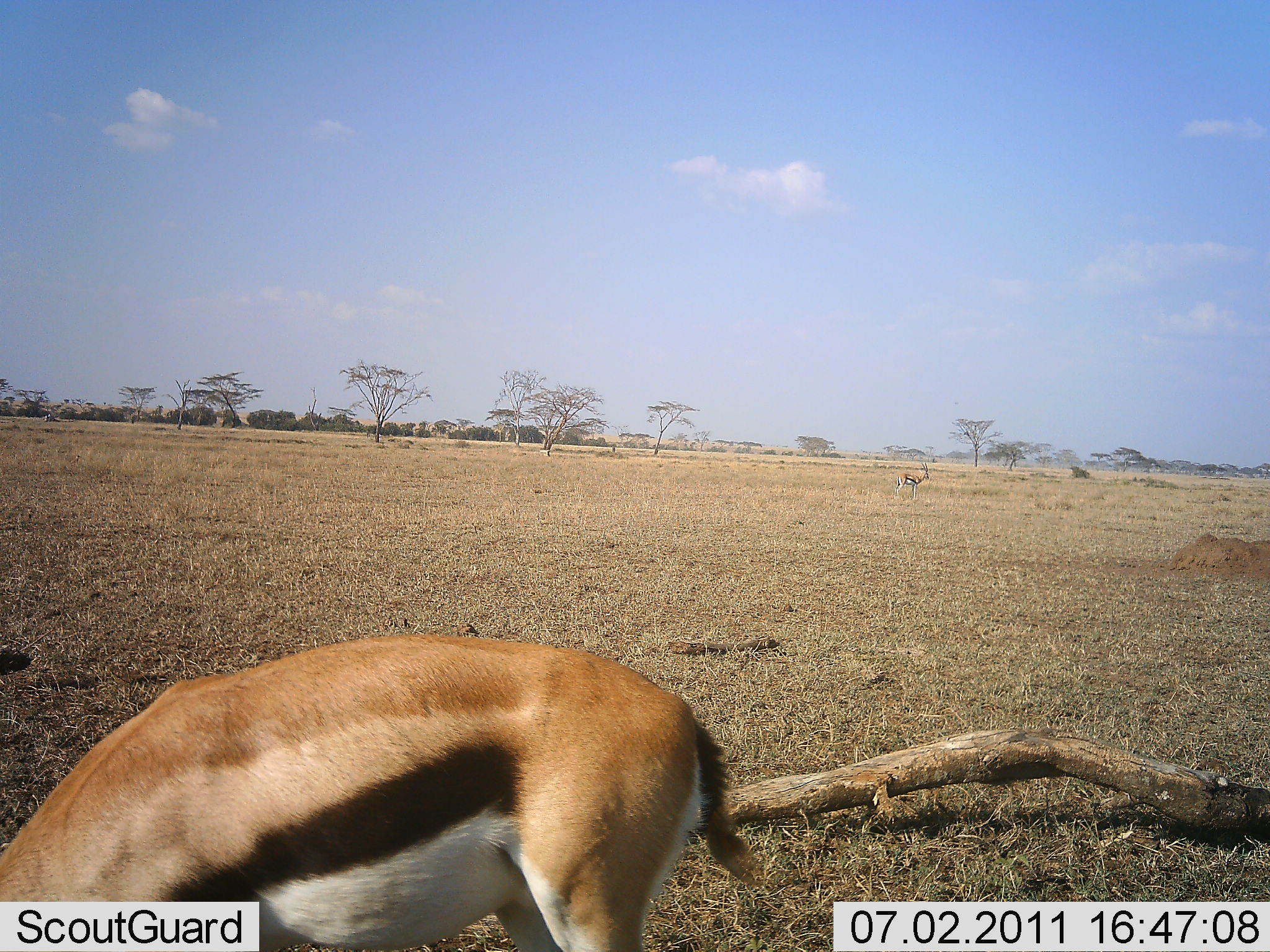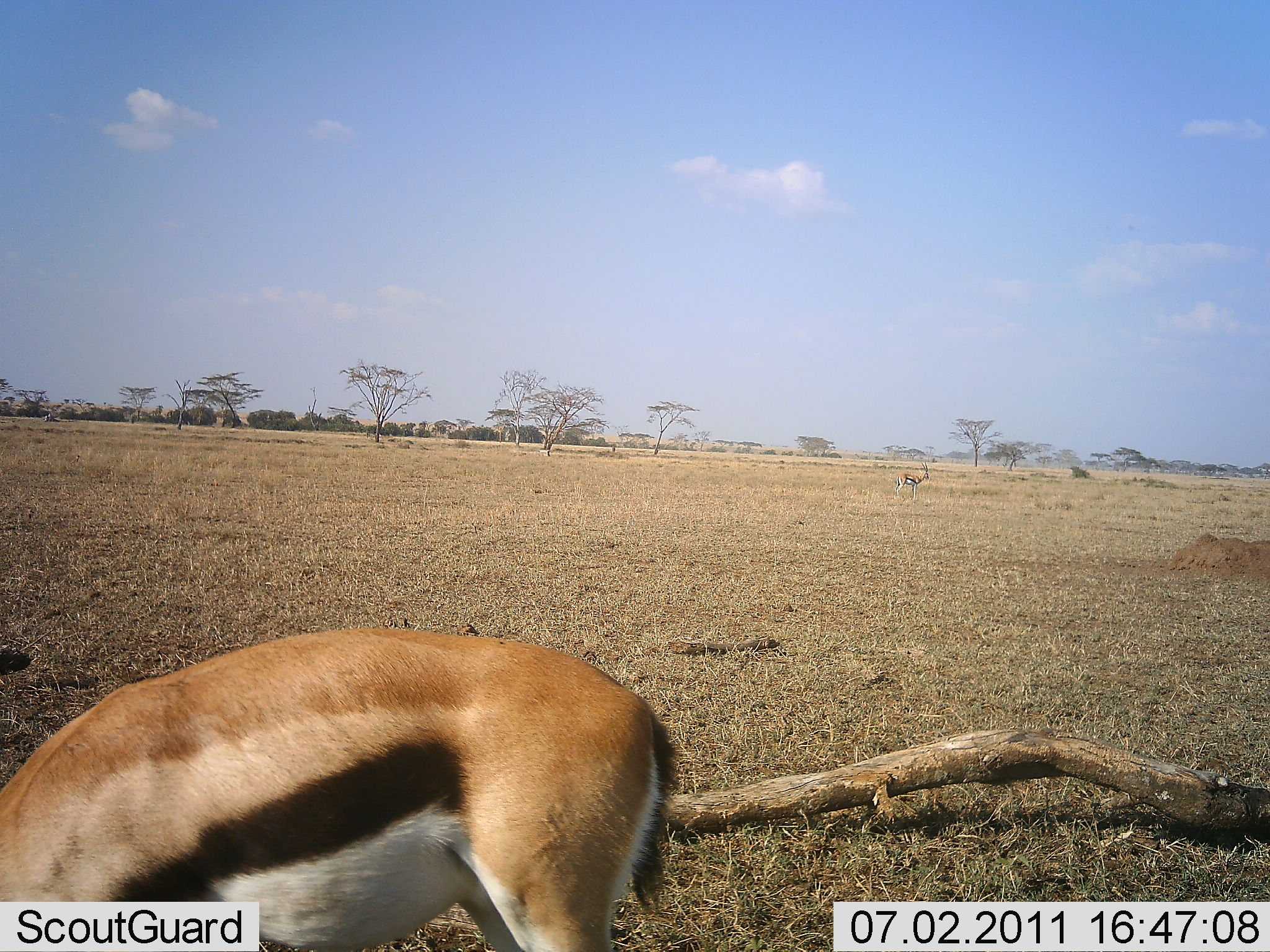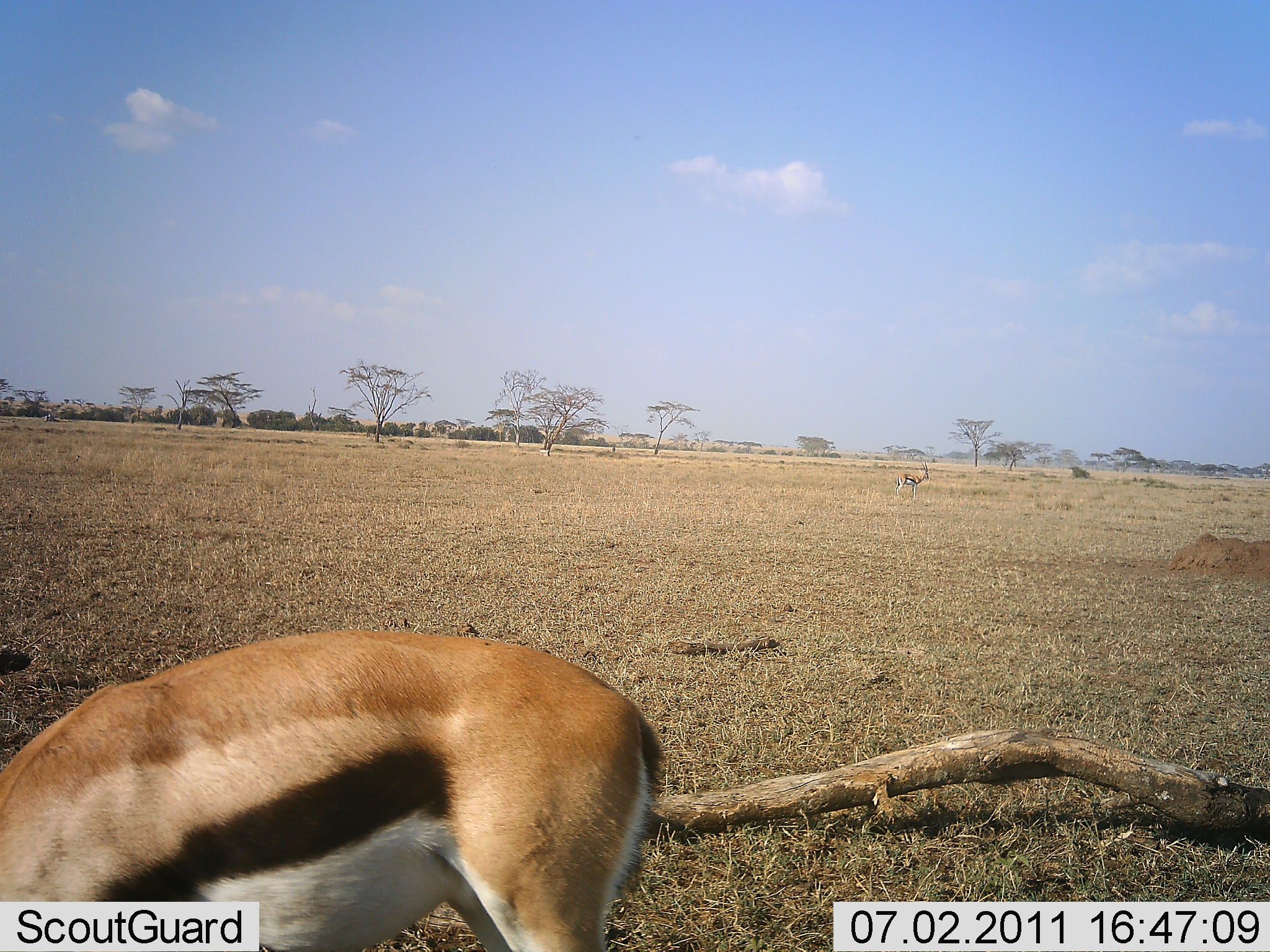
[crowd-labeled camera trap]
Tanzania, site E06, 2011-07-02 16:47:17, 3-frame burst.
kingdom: Animalia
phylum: Chordata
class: Mammalia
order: Artiodactyla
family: Bovidae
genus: Eudorcas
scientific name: Eudorcas thomsonii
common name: thomson's gazelle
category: gazellethomsons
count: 2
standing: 55%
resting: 0%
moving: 27%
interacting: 0%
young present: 0%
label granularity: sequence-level